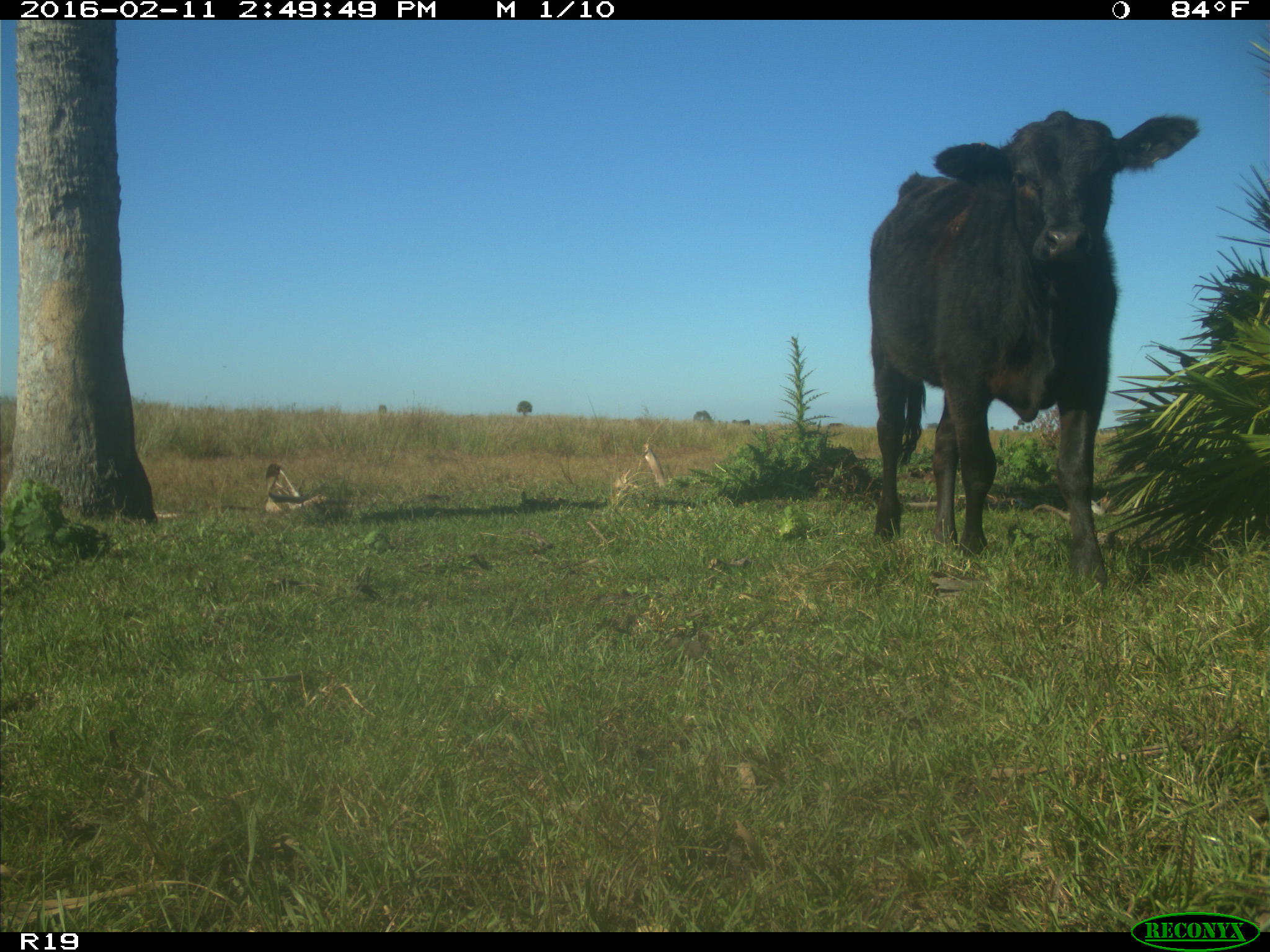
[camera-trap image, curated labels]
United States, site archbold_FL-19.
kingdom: Animalia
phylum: Chordata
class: Mammalia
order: Artiodactyla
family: Bovidae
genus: Bos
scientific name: Bos taurus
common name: domestic cow